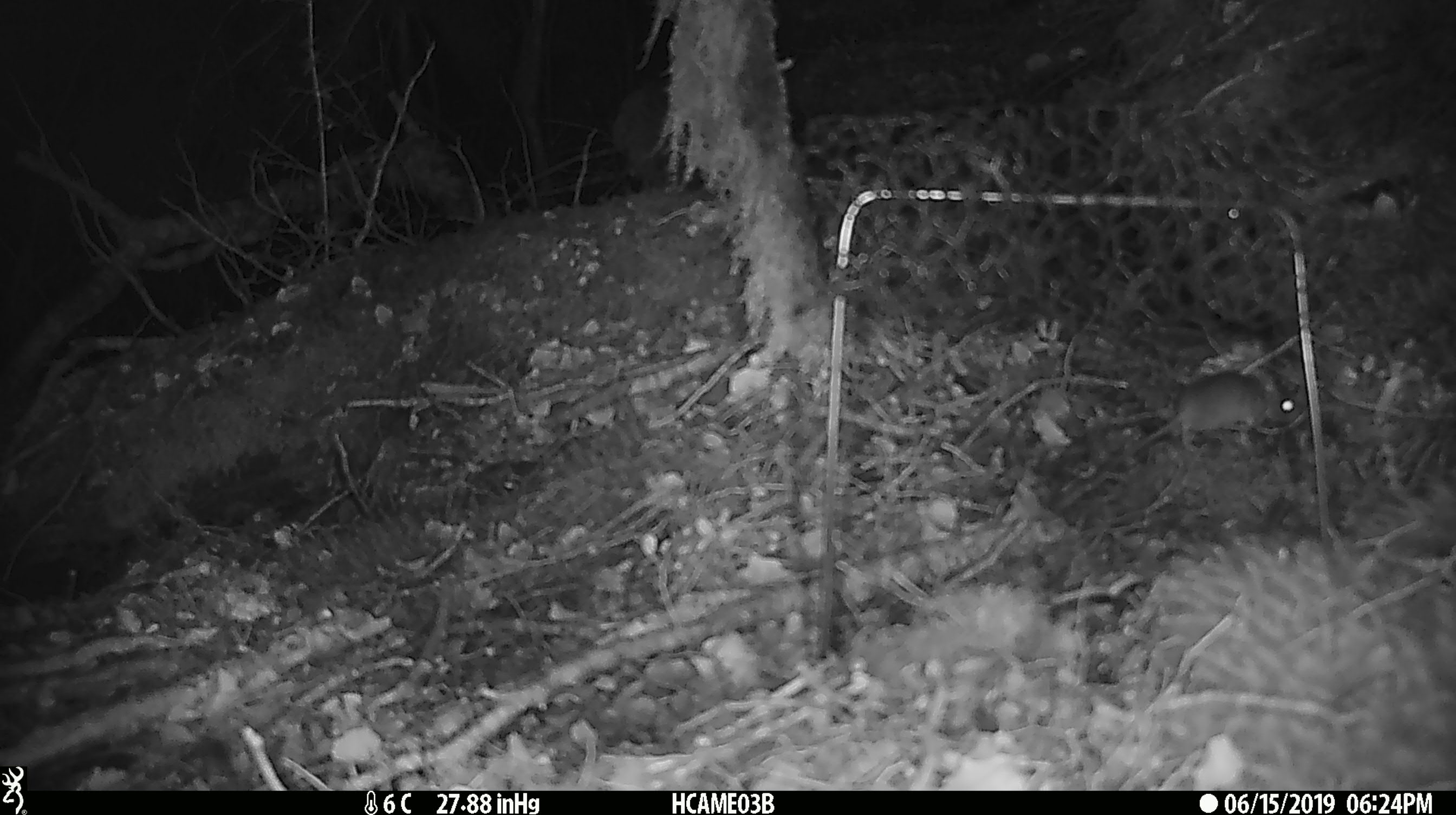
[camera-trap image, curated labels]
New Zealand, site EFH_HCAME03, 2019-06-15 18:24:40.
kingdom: Animalia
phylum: Chordata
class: Mammalia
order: Rodentia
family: Muridae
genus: Mus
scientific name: Mus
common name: mouse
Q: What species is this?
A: Mouse (Mus).